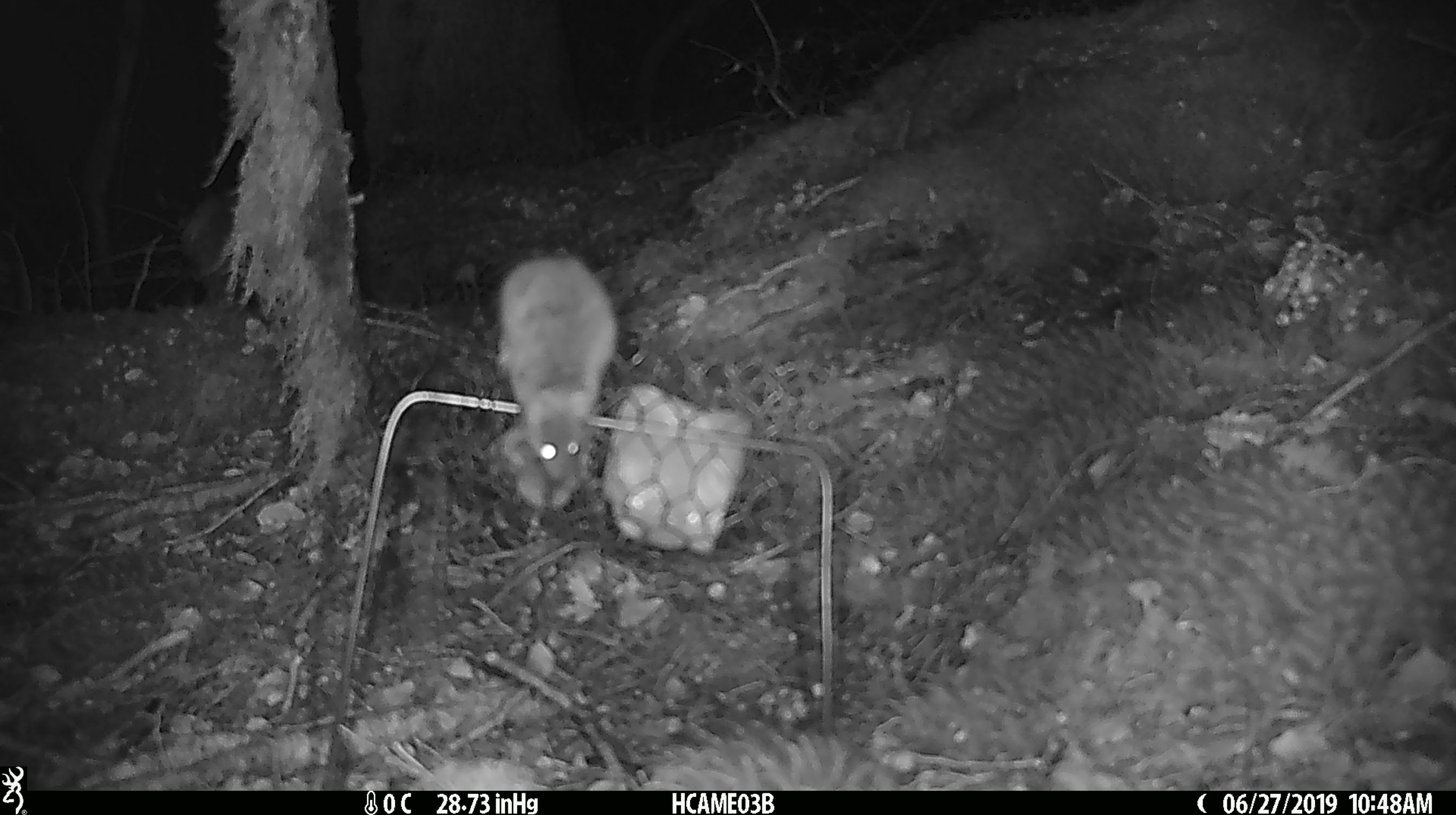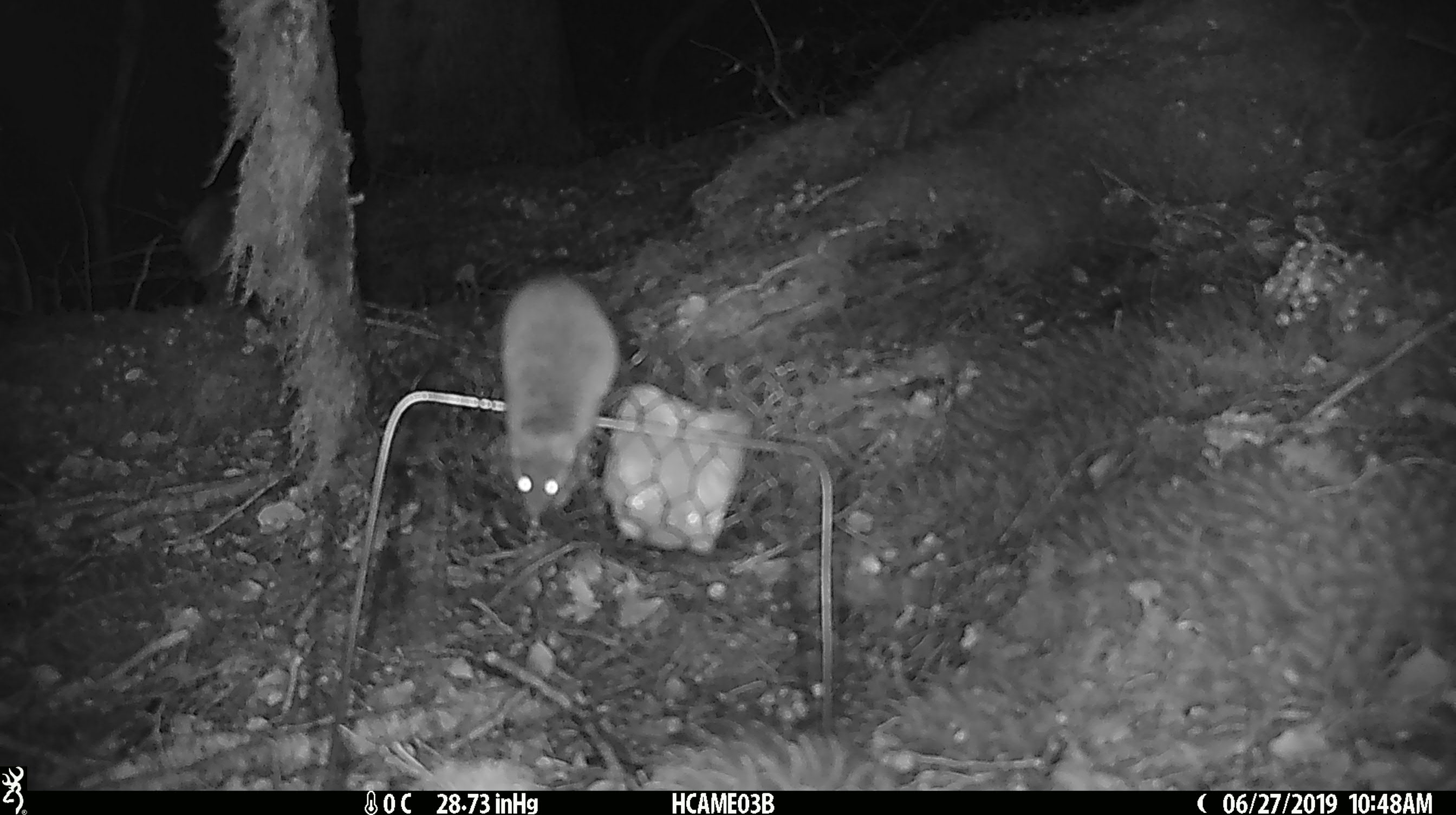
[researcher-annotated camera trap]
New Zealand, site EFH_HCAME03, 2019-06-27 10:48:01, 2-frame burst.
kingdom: Animalia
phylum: Chordata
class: Mammalia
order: Rodentia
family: Muridae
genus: Mus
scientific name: Mus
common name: mouse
Mouse (Mus).